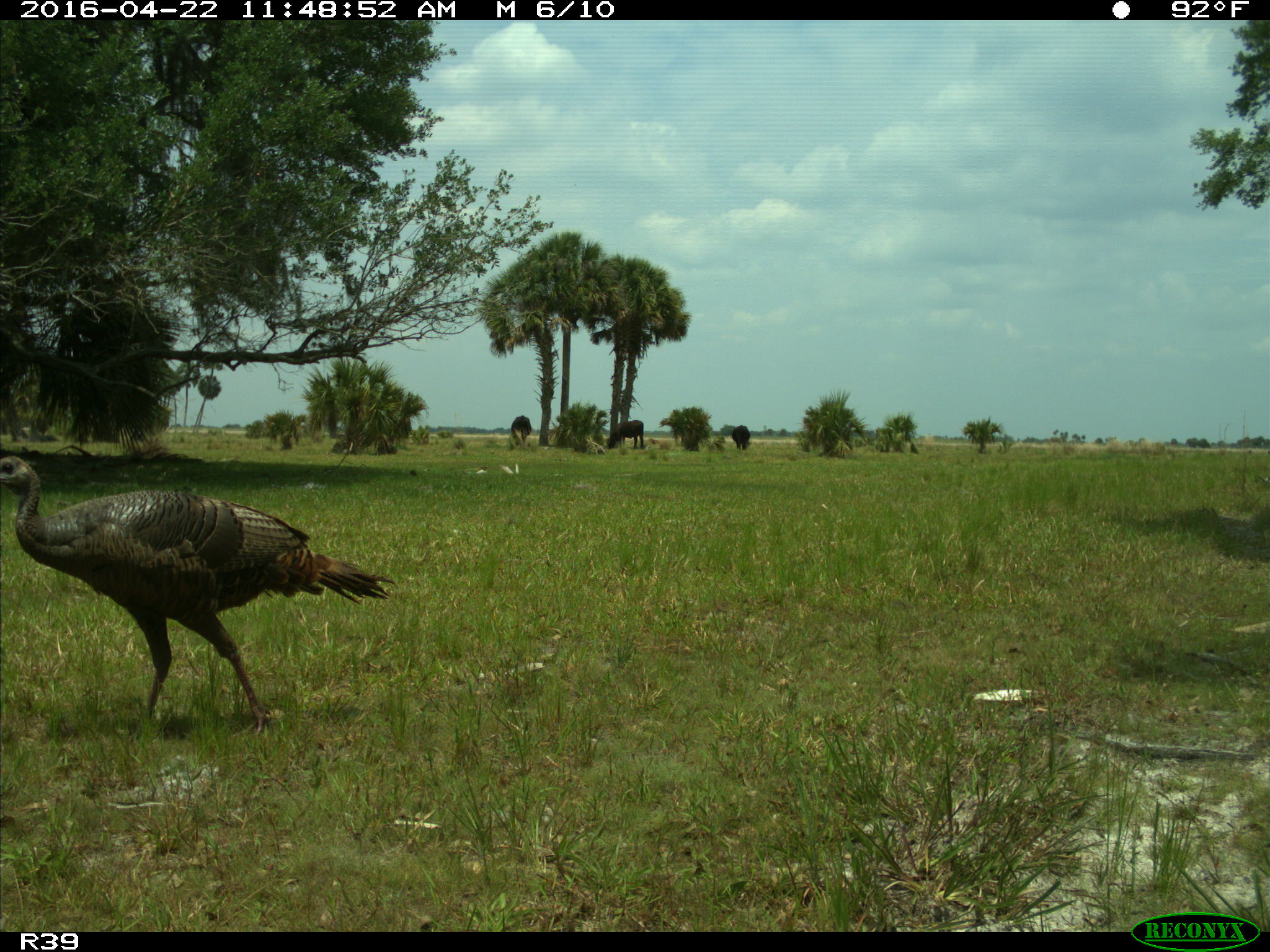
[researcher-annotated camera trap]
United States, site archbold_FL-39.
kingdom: Animalia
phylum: Chordata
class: Mammalia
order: Artiodactyla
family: Bovidae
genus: Bos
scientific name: Bos taurus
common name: domestic cow